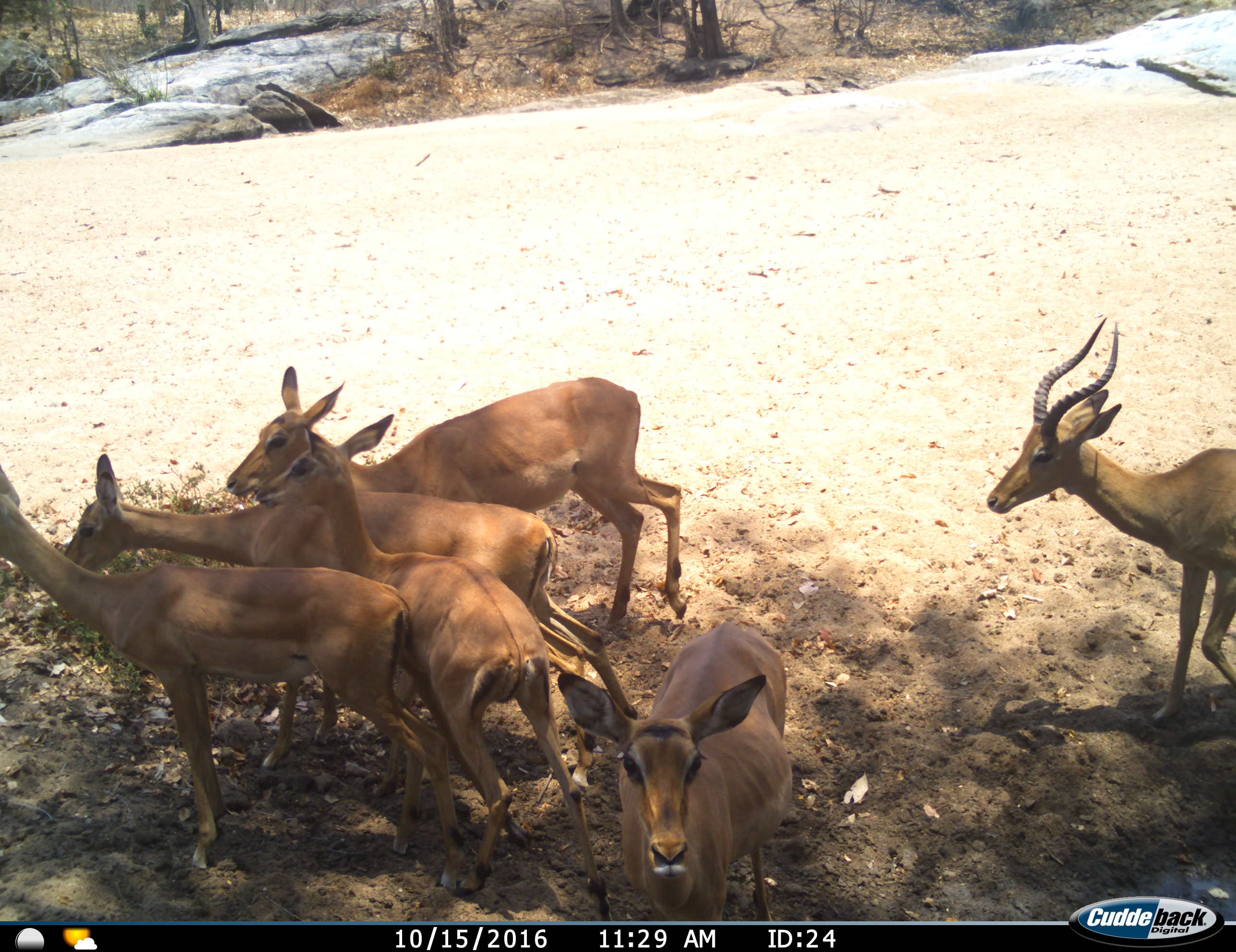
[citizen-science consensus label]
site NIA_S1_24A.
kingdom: Animalia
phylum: Chordata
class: Mammalia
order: Artiodactyla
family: Bovidae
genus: Aepyceros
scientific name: Aepyceros melampus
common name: impala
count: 6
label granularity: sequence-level